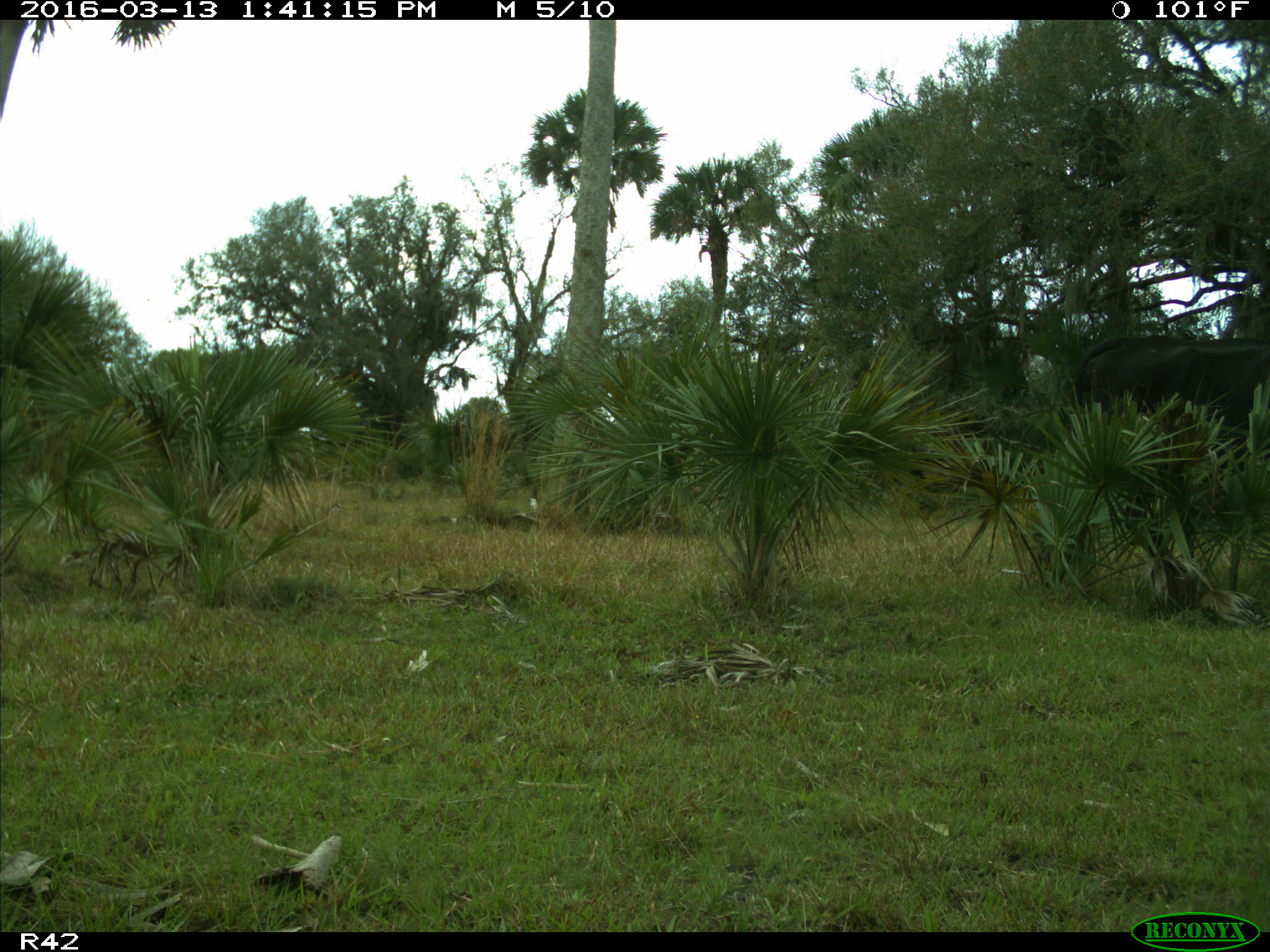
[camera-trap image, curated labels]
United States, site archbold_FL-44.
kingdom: Animalia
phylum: Chordata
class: Mammalia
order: Artiodactyla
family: Bovidae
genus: Bos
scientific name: Bos taurus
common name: domestic cow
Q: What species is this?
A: Bos taurus (domestic cow).